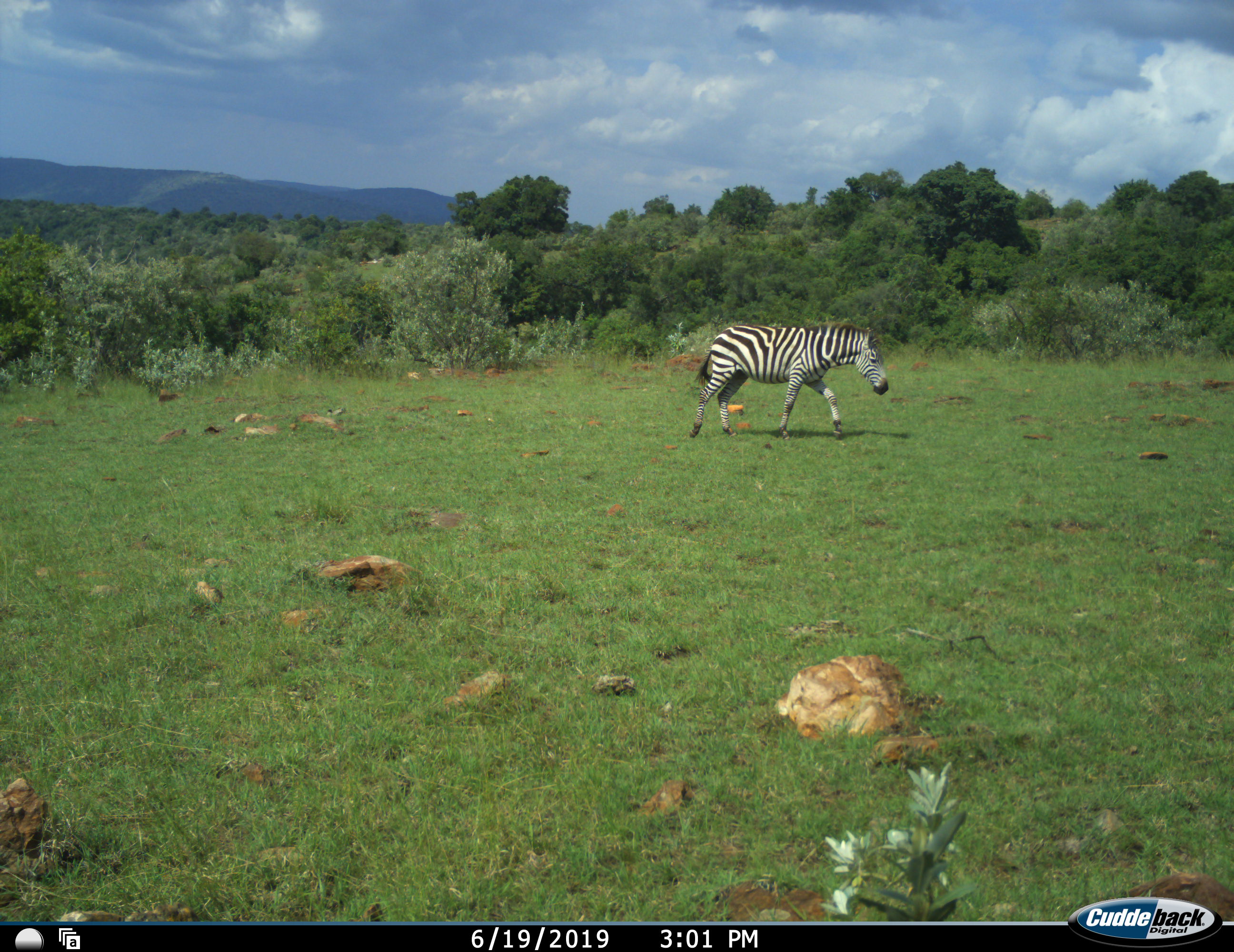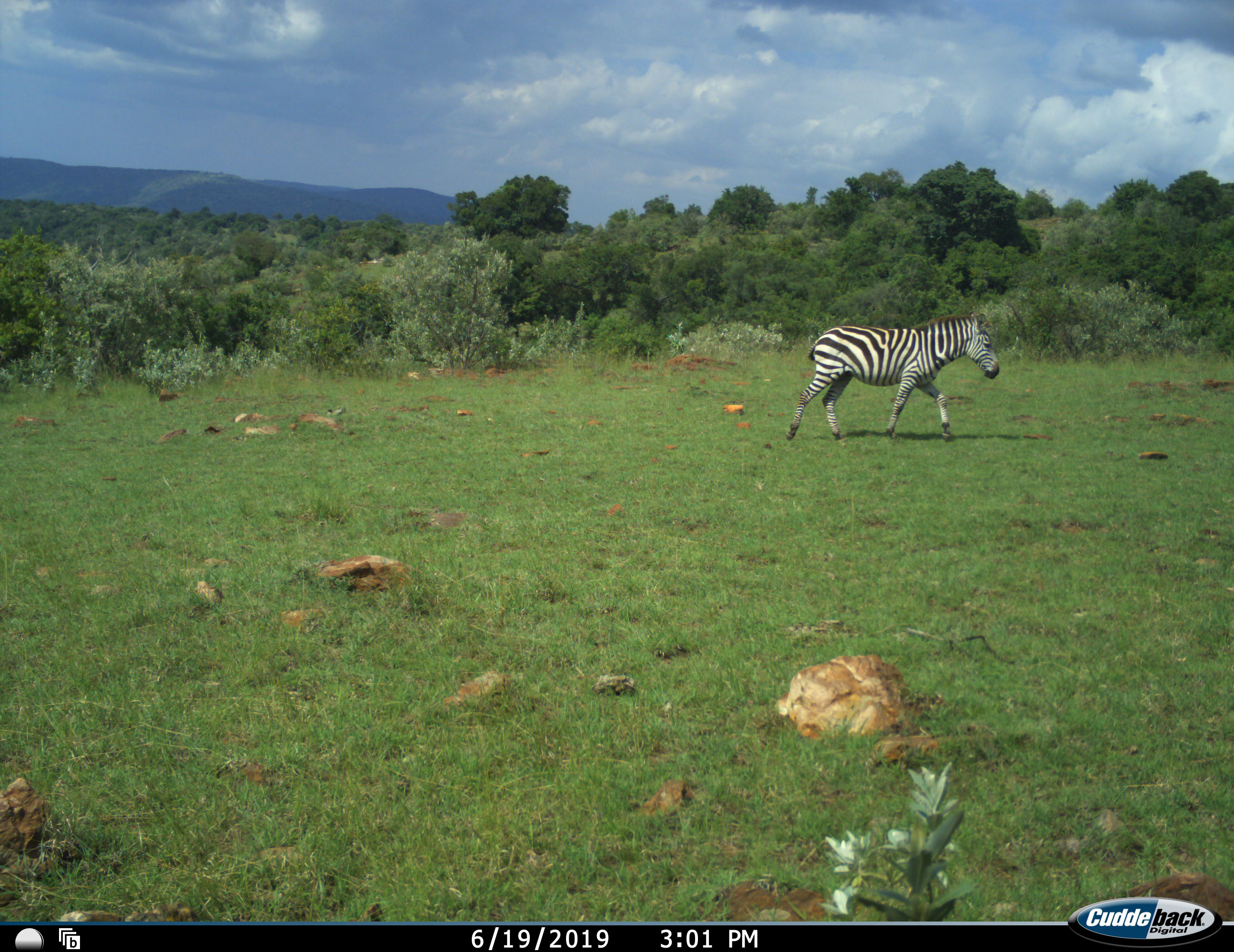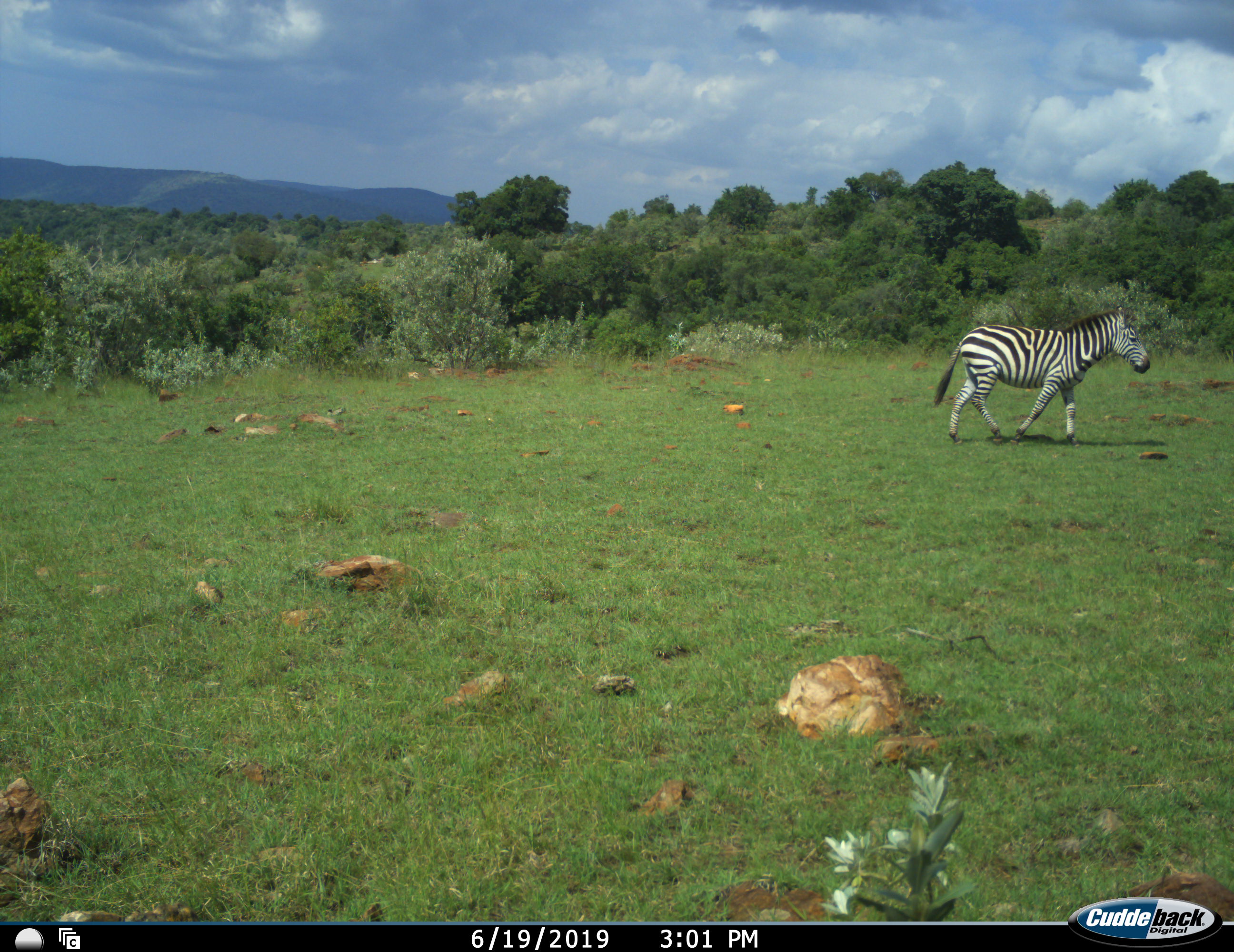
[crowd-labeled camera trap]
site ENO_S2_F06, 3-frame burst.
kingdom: Animalia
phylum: Chordata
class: Mammalia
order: Perissodactyla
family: Equidae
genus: Equus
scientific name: Equus quagga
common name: plains zebra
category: zebraplains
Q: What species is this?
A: Zebraplains (plains zebra) (Equus quagga).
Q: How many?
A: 1.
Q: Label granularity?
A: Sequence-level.